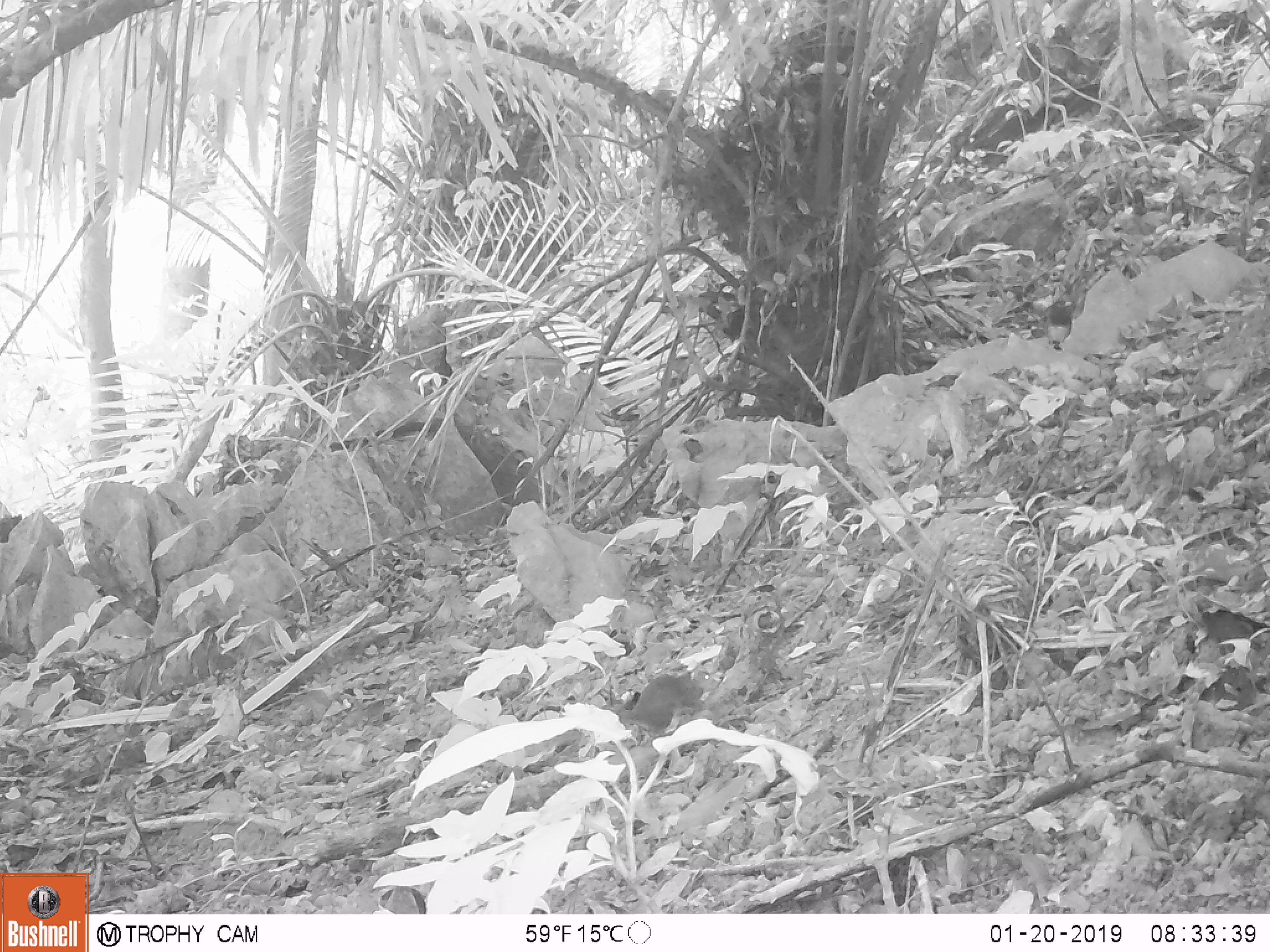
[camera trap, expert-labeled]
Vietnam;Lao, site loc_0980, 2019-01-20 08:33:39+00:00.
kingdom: Animalia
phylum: Chordata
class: Mammalia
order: Rodentia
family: Sciuridae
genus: Dremomys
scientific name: Dremomys rufigenis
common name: red-cheeked squirrel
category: red cheeked squirrel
Red cheeked squirrel (red-cheeked squirrel) (Dremomys rufigenis). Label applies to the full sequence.